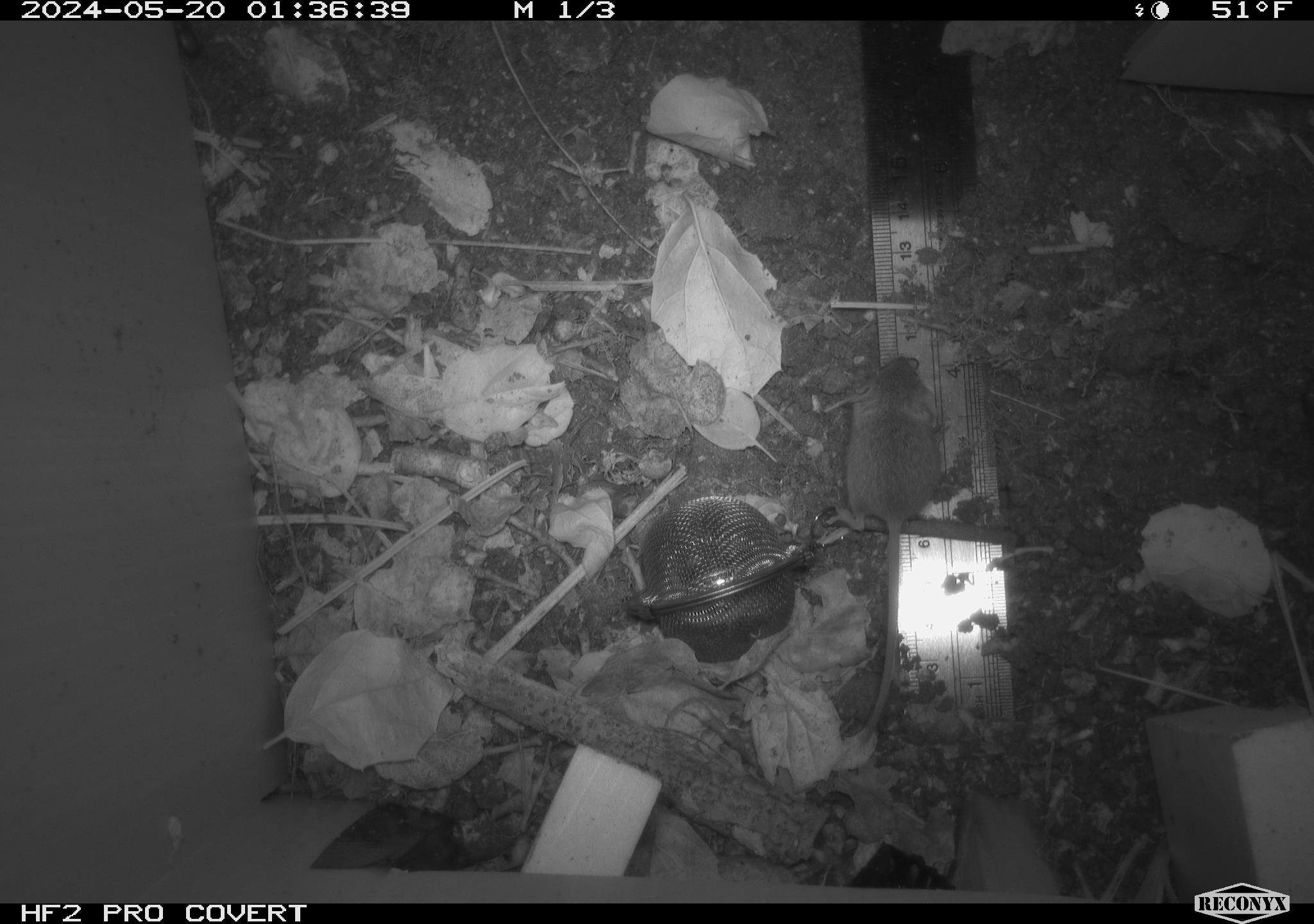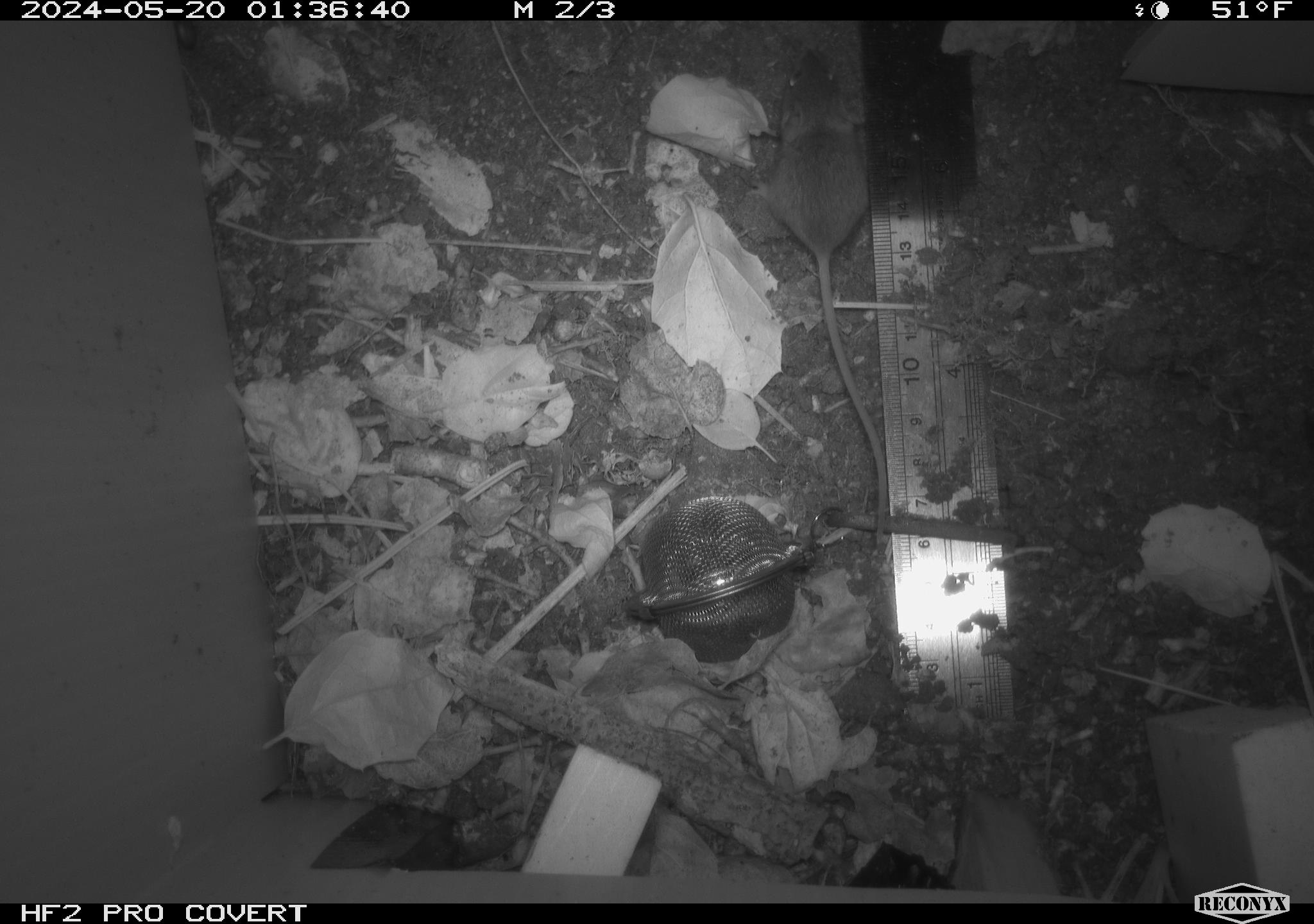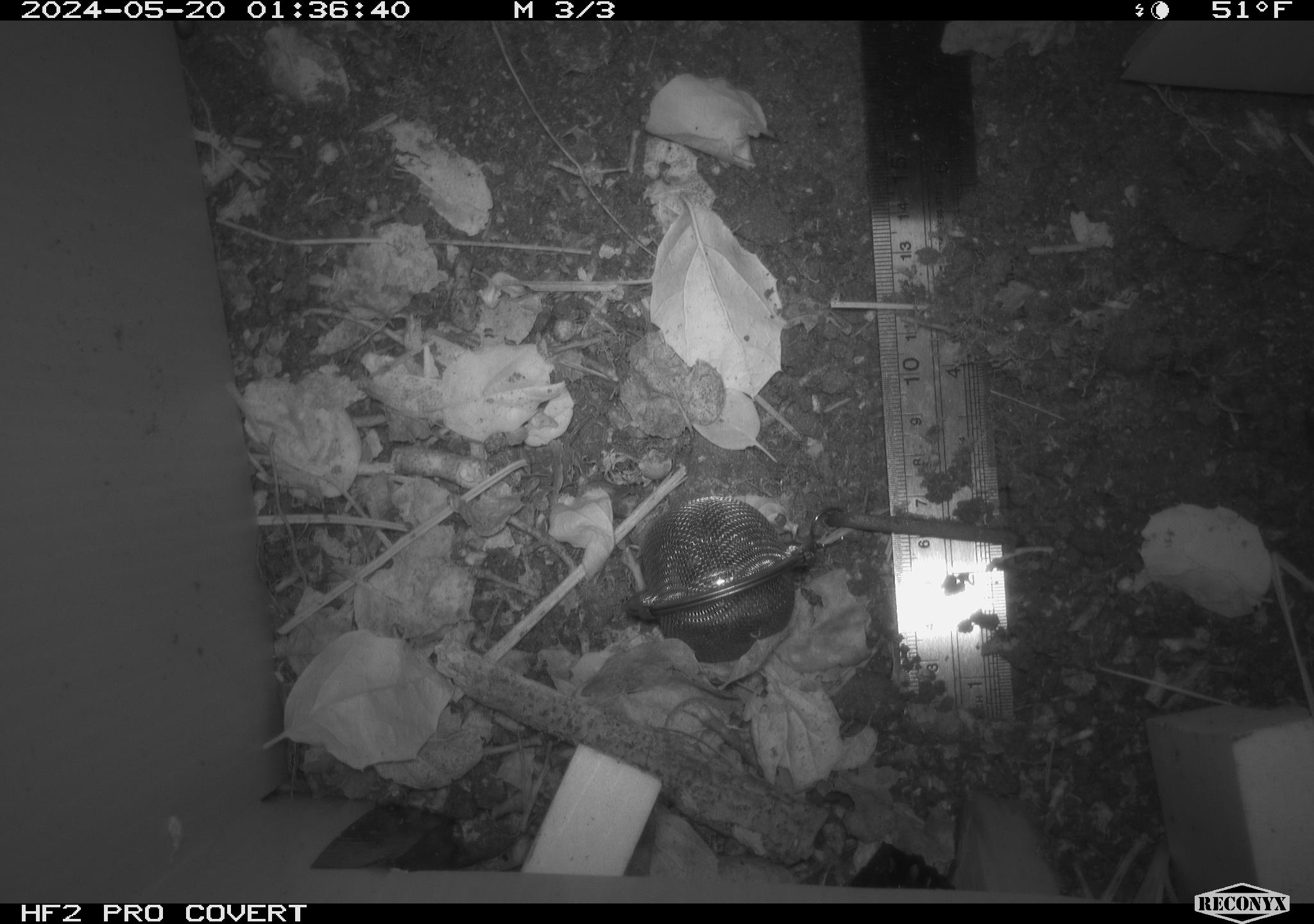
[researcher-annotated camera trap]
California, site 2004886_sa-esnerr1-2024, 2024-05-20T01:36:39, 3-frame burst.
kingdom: Animalia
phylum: Chordata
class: Mammalia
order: Rodentia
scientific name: Rodentia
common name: rodent